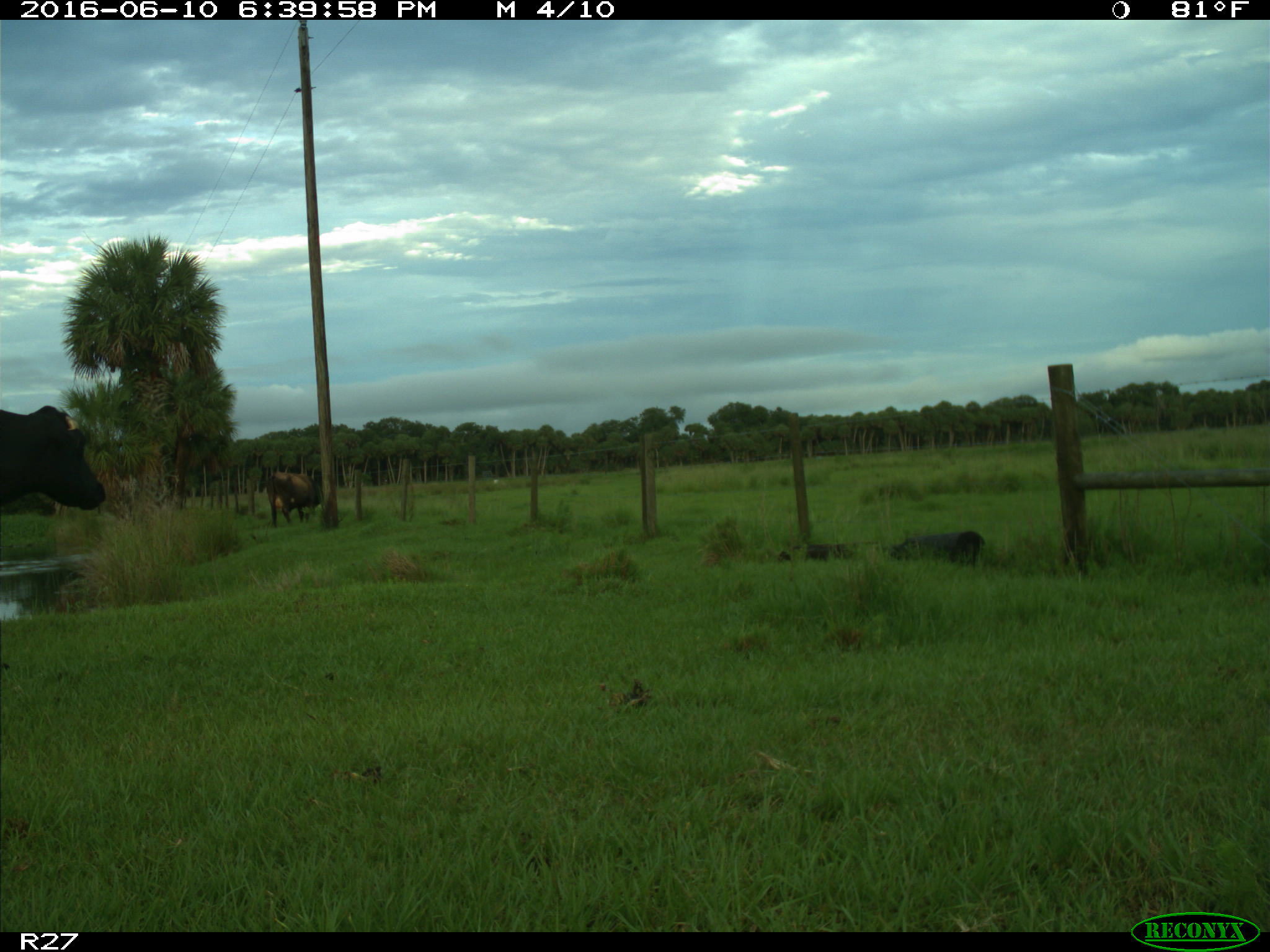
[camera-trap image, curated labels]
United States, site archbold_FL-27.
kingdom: Animalia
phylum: Chordata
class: Mammalia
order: Artiodactyla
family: Bovidae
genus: Bos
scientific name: Bos taurus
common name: domestic cow